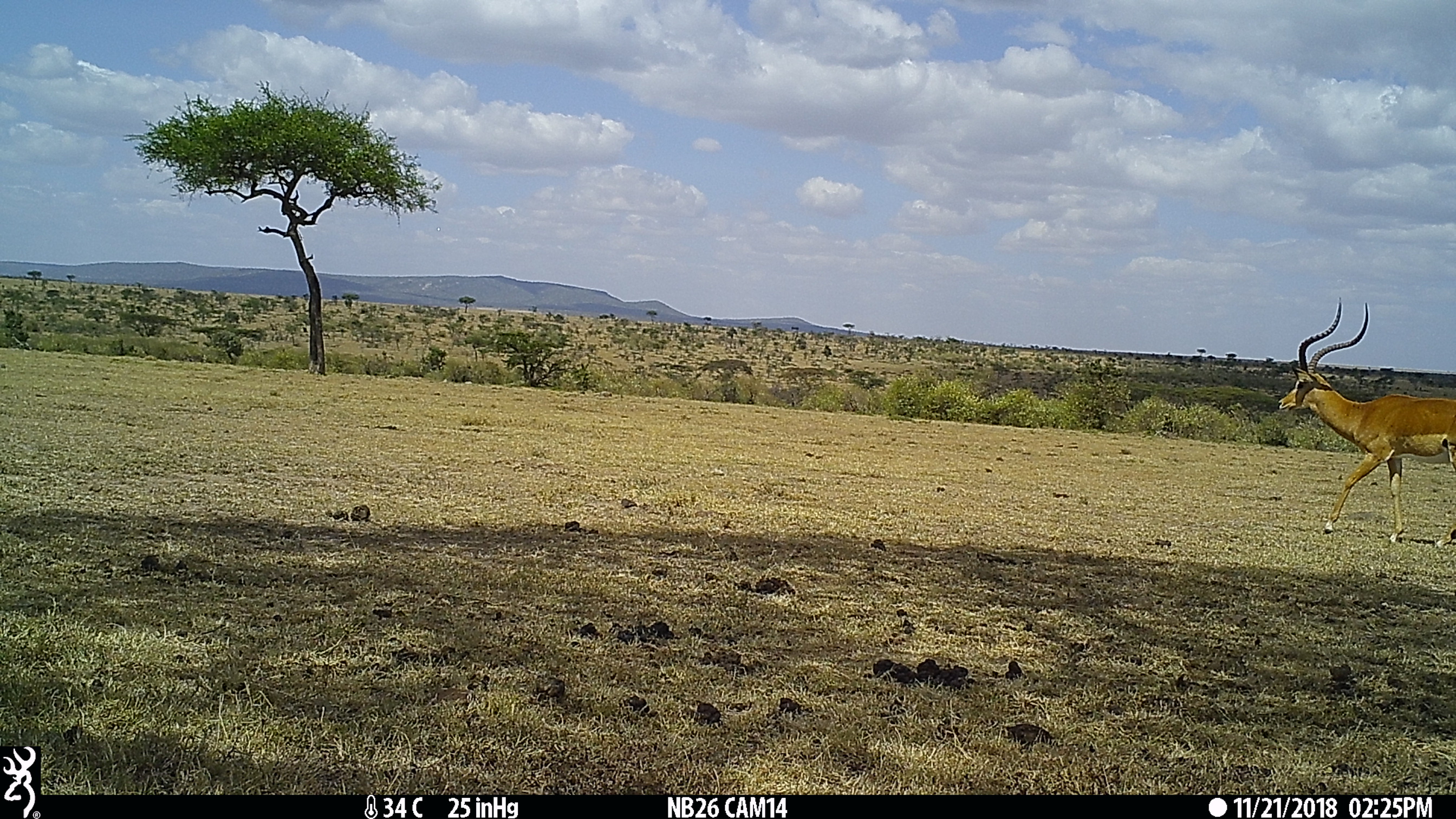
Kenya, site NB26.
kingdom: Animalia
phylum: Chordata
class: Mammalia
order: Artiodactyla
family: Bovidae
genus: Aepyceros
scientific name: Aepyceros melampus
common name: impala